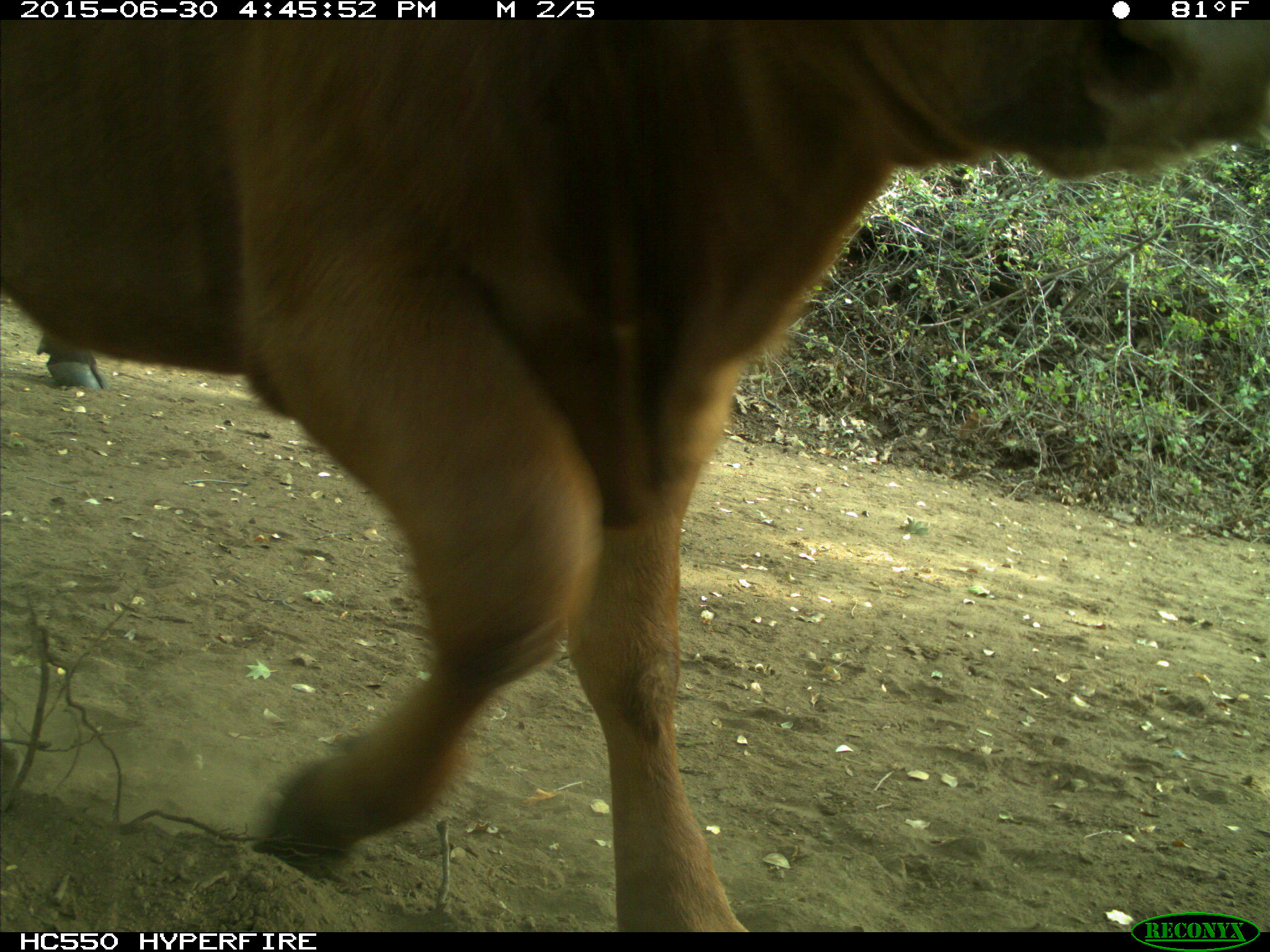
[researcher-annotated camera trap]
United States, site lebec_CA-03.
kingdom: Animalia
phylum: Chordata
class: Mammalia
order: Artiodactyla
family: Bovidae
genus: Bos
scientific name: Bos taurus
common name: domestic cow